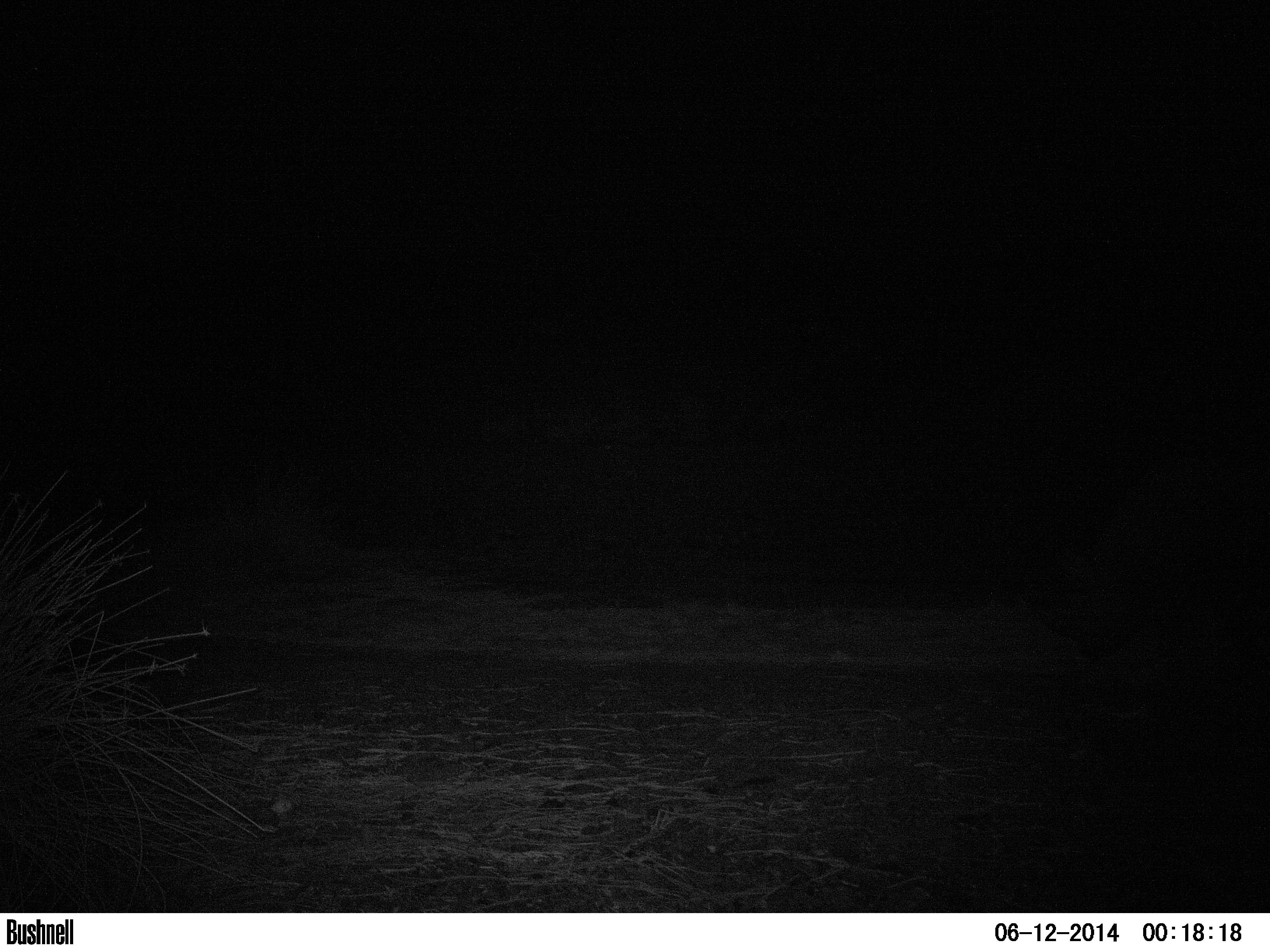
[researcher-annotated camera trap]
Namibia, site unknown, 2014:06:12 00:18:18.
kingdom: Animalia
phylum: Chordata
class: Mammalia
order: Perissodactyla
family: Rhinocerotidae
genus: Diceros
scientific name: Diceros bicornis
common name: black rhinoceros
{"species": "Diceros bicornis (black rhinoceros)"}